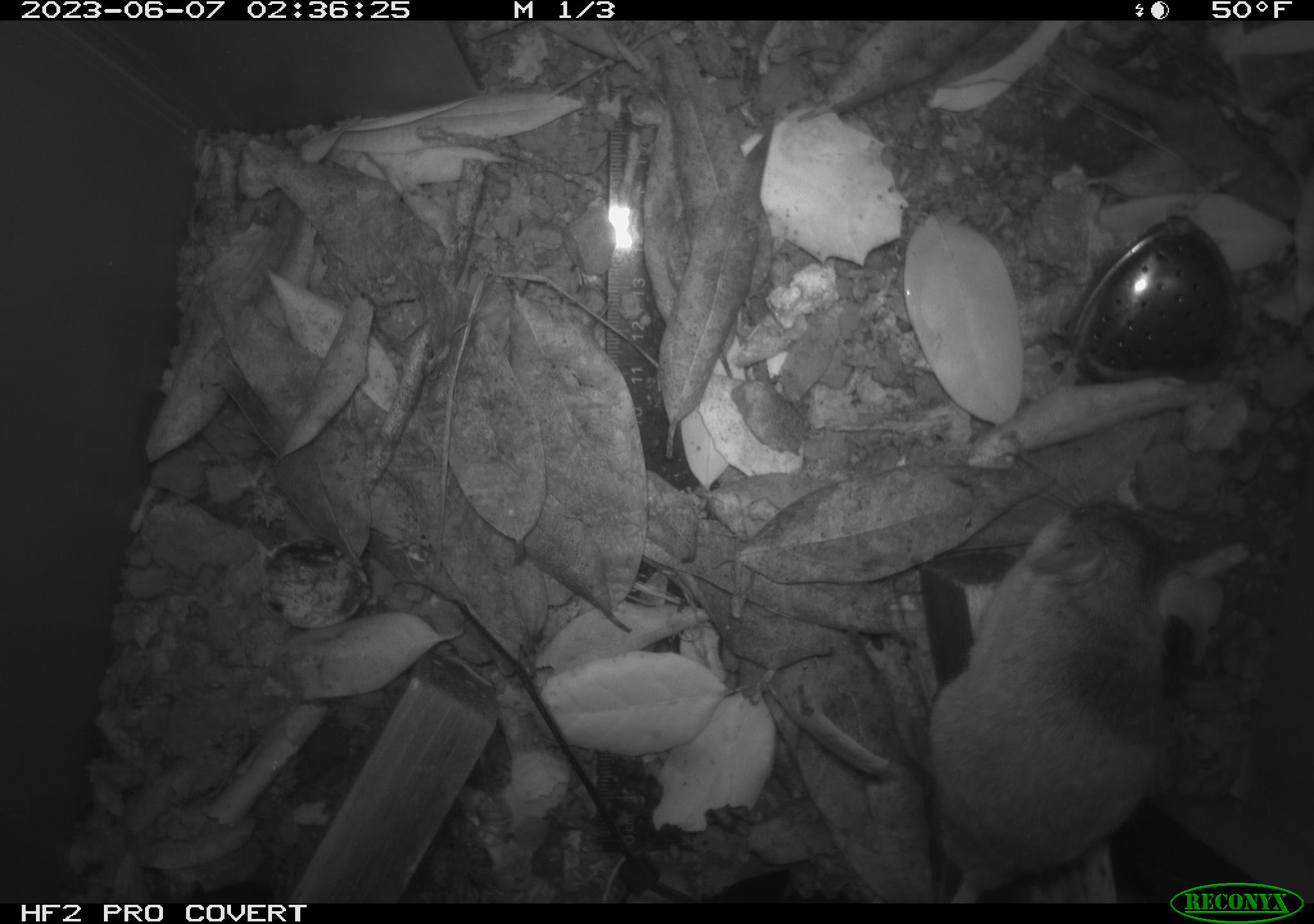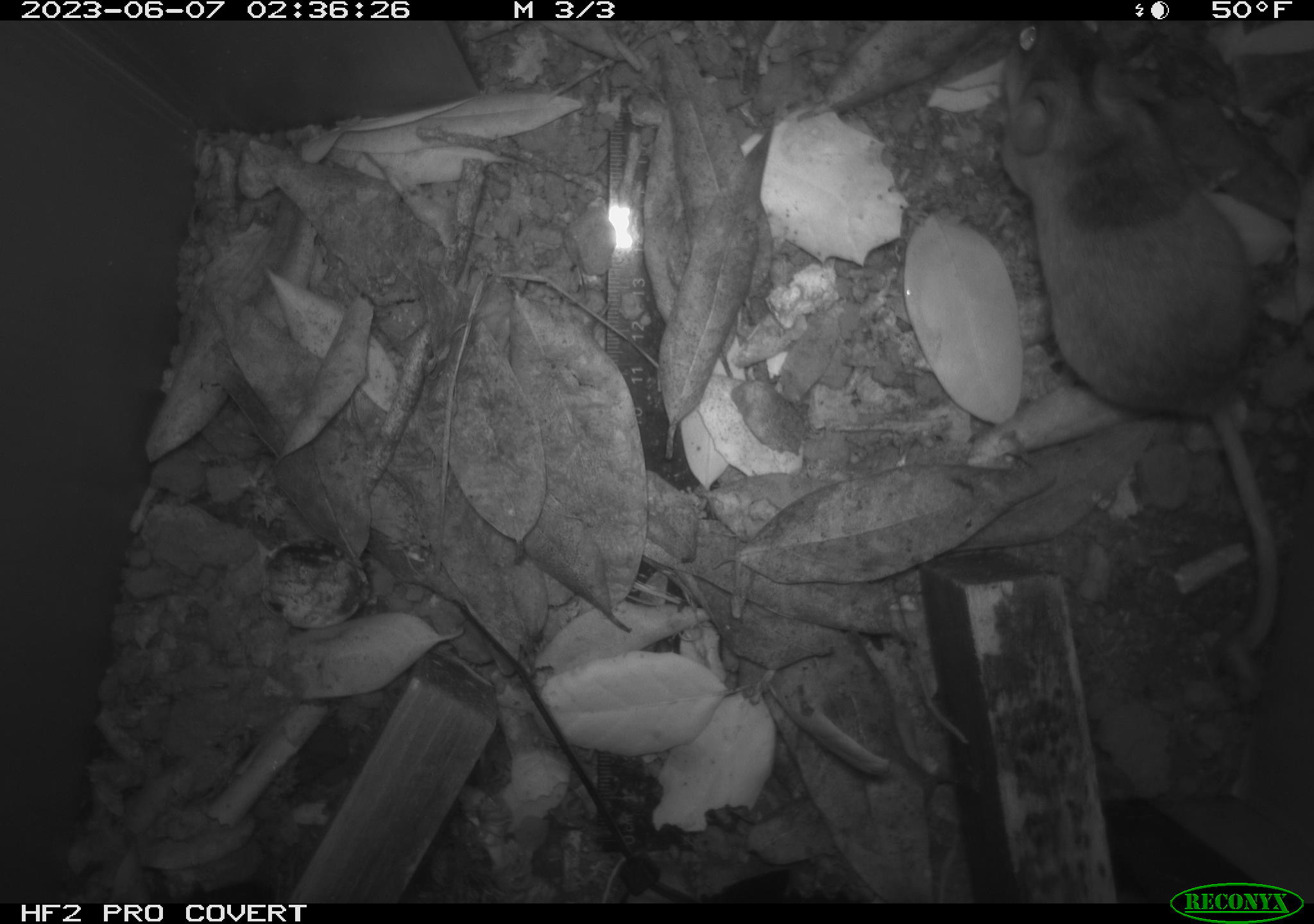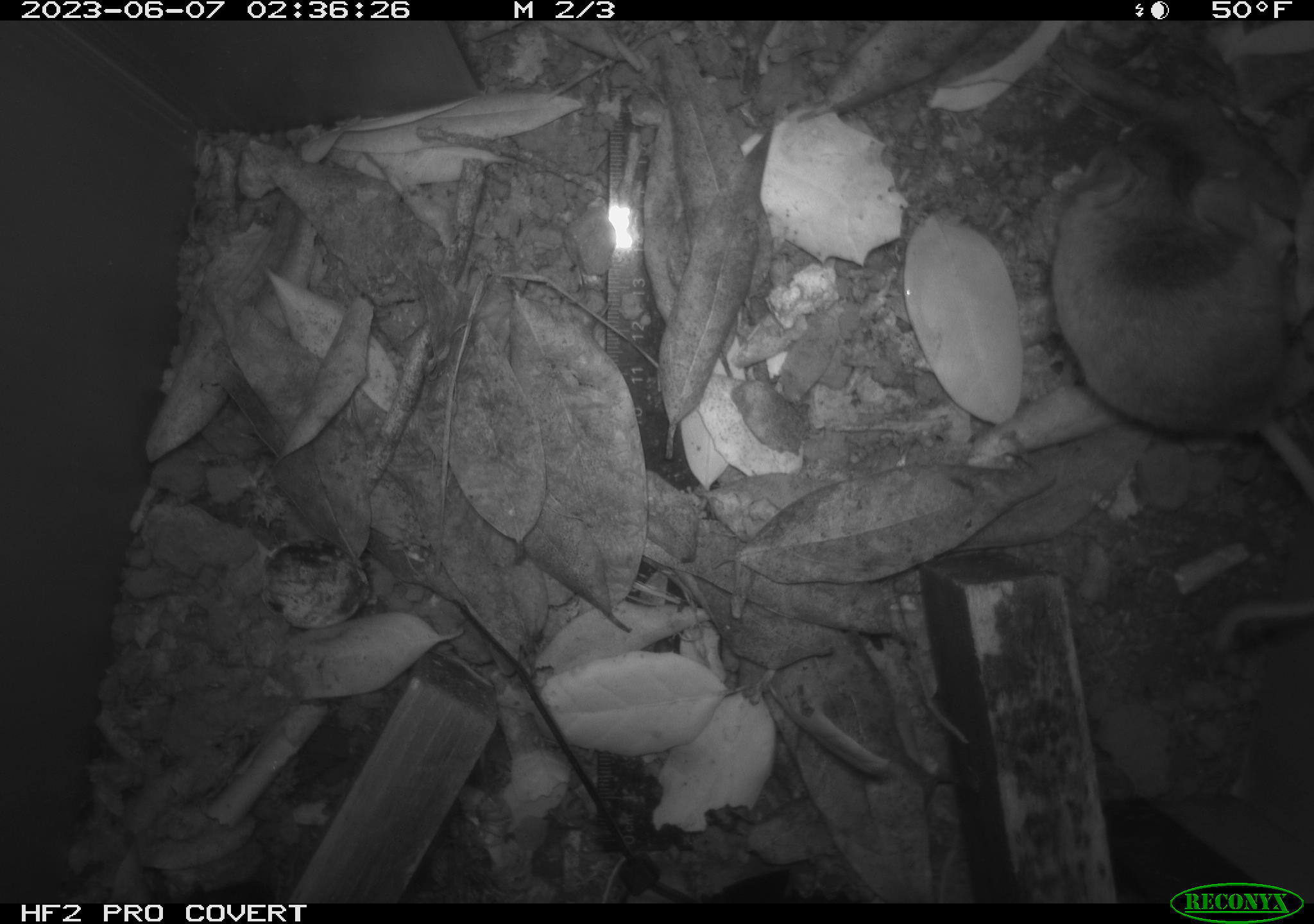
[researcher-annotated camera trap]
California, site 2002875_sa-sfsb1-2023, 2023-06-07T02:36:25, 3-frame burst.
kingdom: Animalia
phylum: Chordata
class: Mammalia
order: Rodentia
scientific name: Rodentia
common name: mouse species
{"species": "mouse species (Rodentia)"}